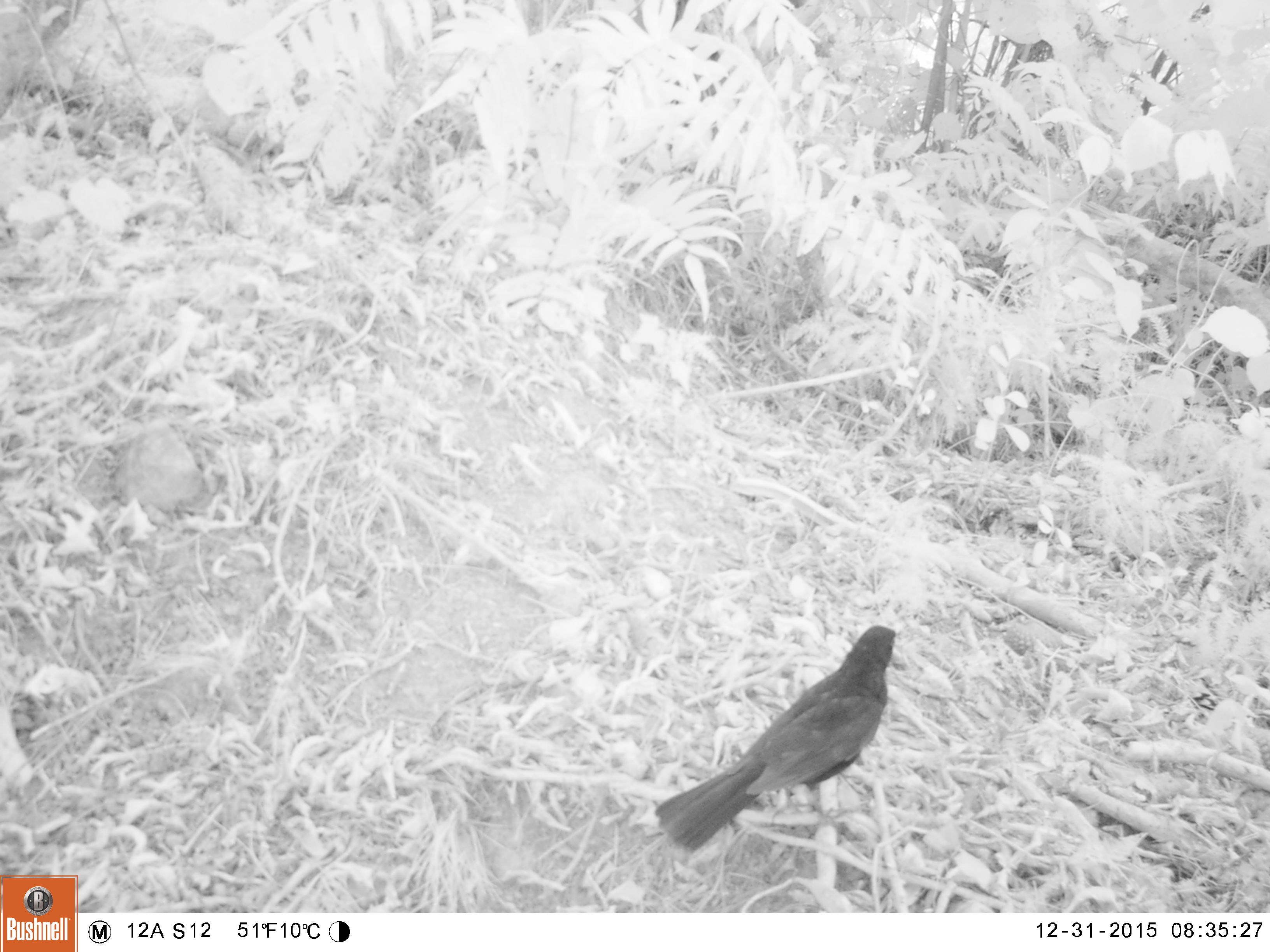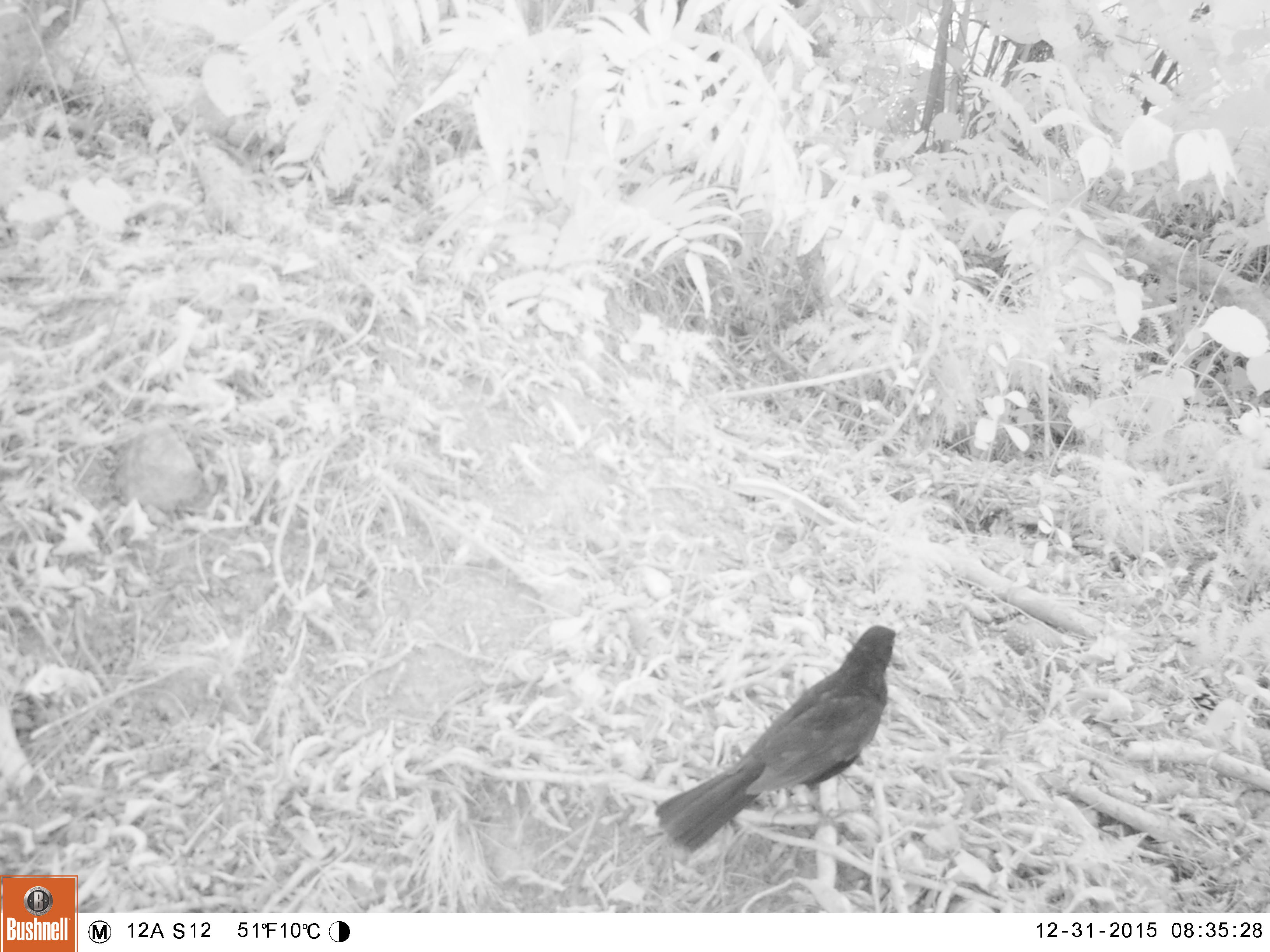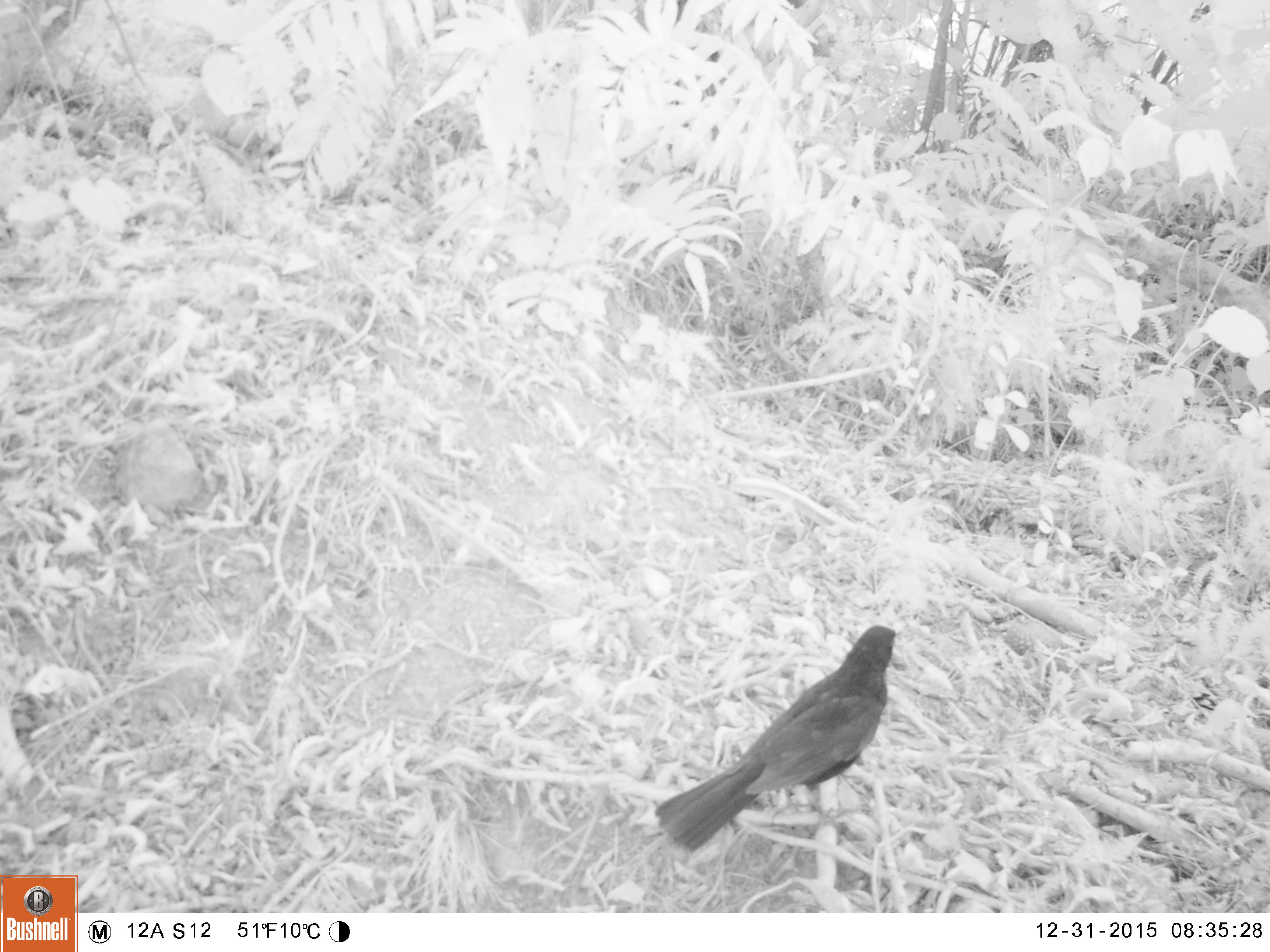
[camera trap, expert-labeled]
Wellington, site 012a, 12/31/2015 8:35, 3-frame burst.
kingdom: Animalia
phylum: Chordata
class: Aves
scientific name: Aves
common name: bird